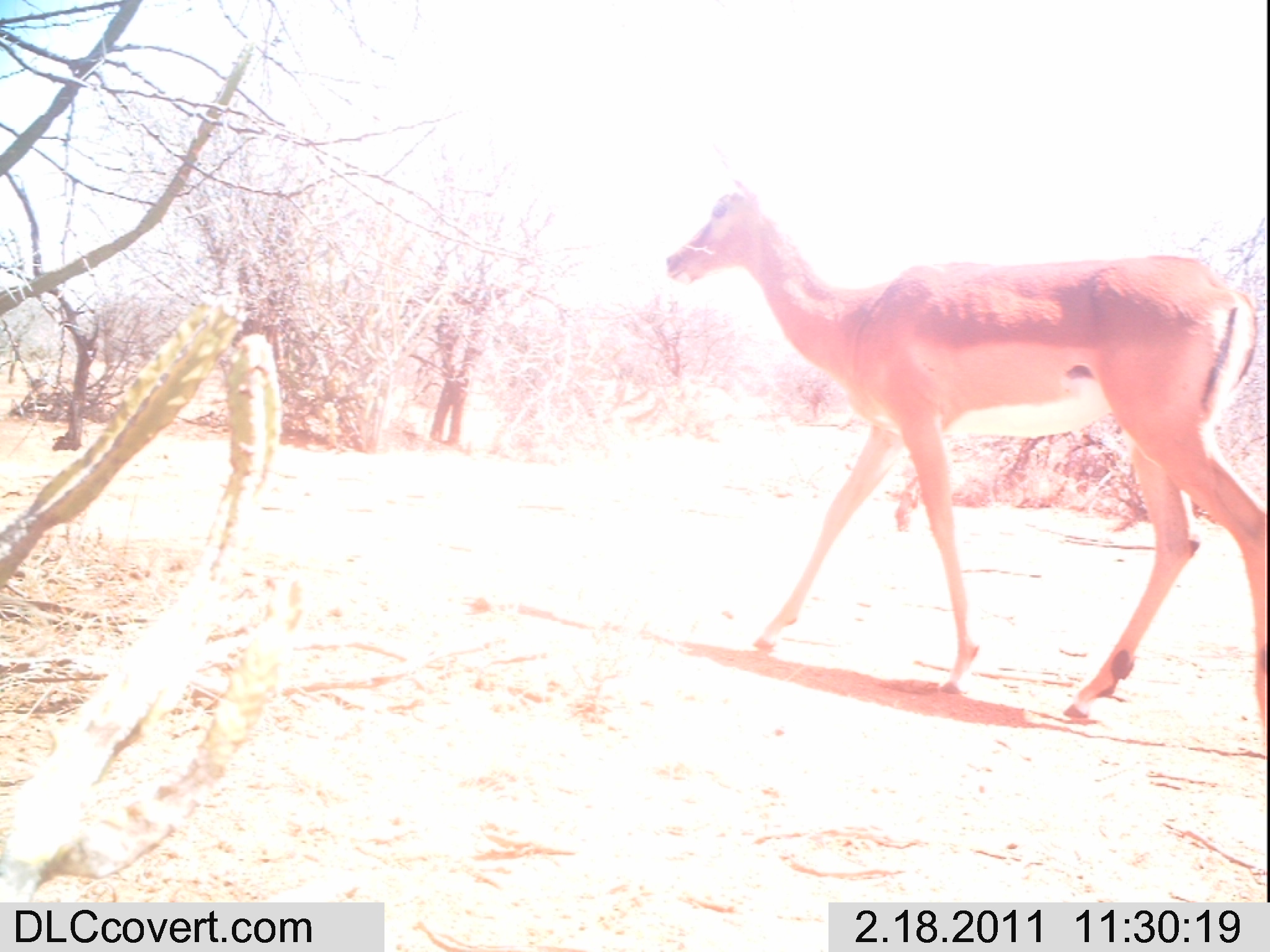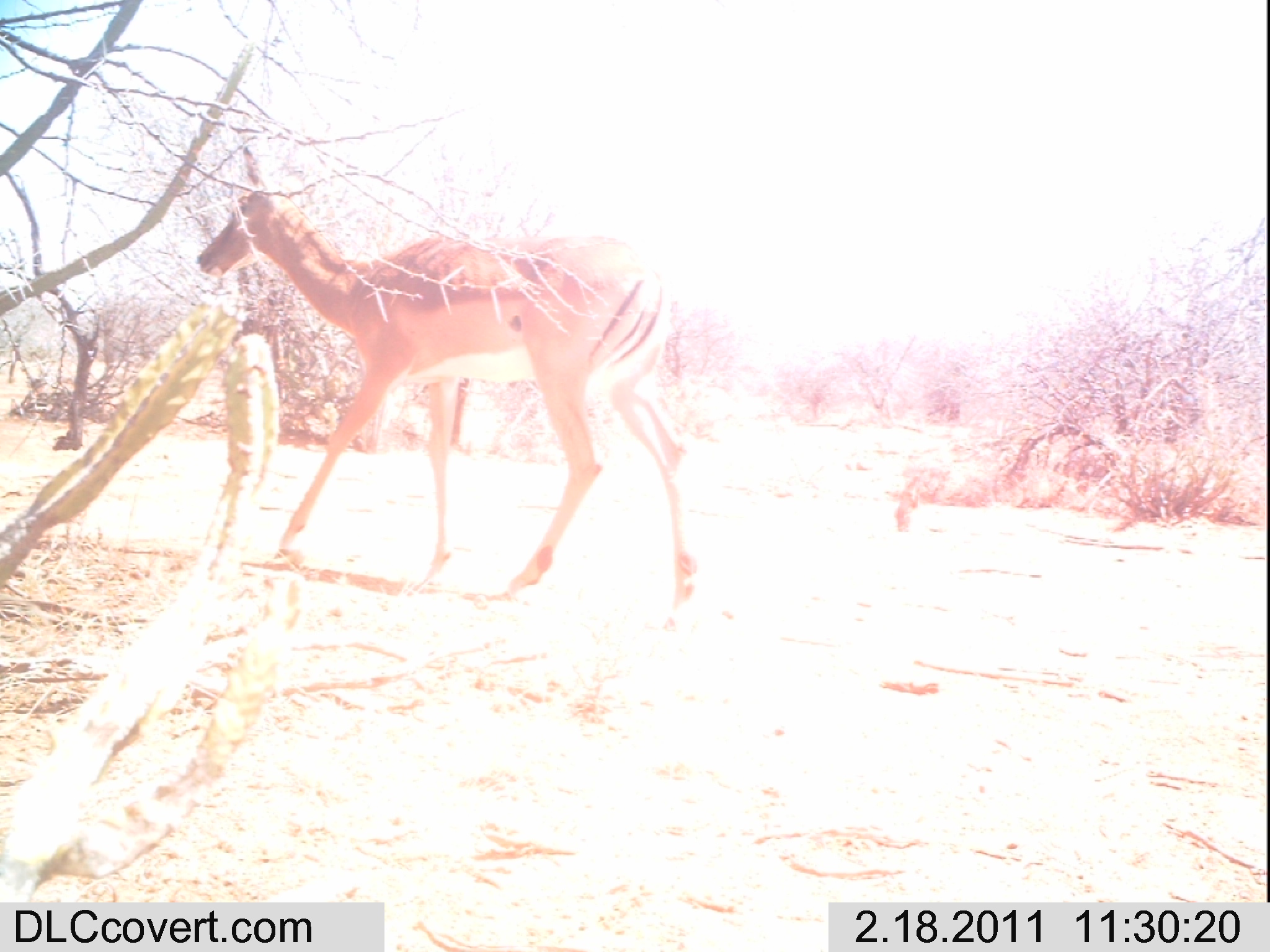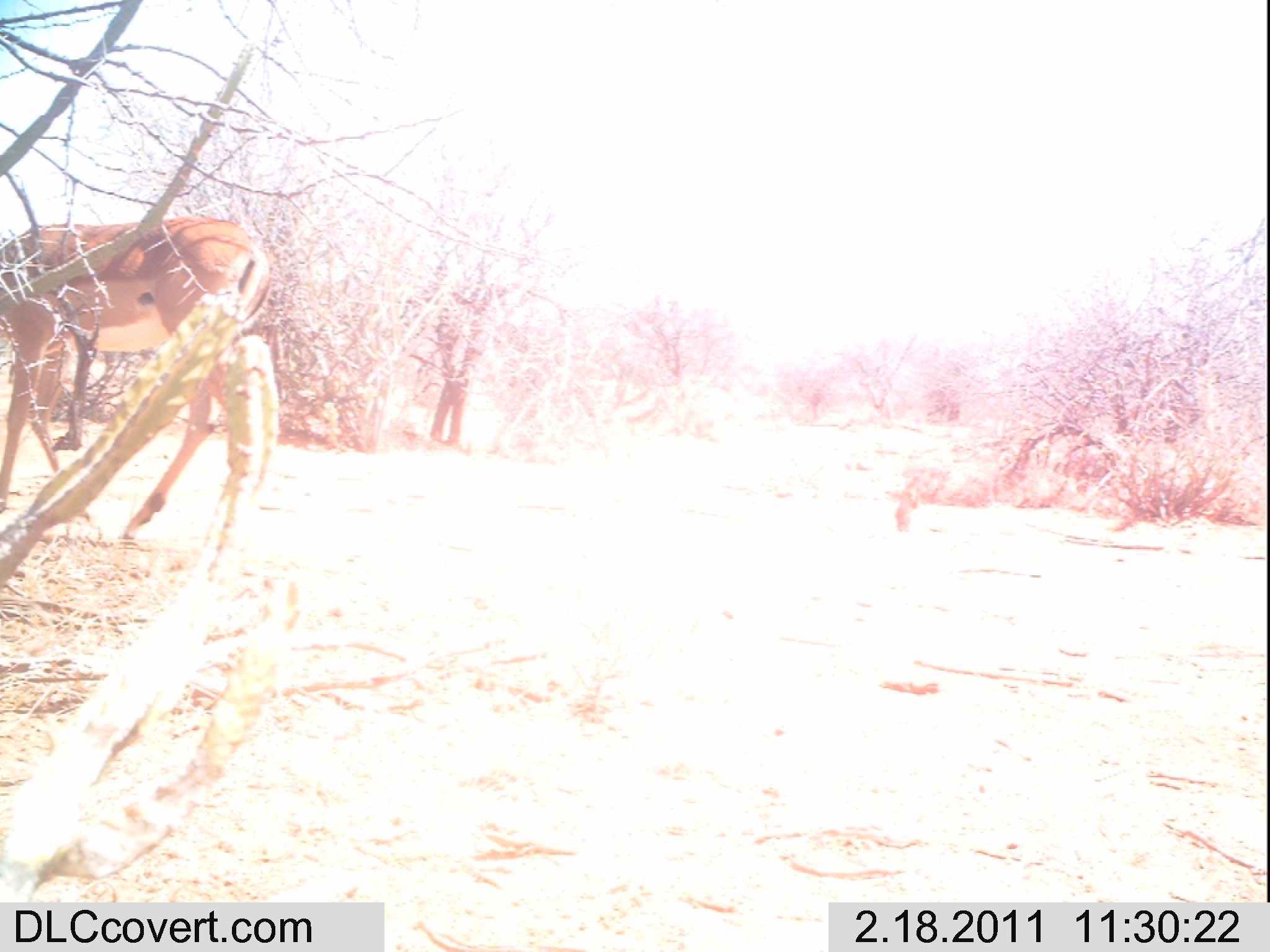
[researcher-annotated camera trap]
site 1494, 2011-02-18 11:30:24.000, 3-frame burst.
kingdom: Animalia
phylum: Chordata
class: Mammalia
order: Artiodactyla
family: Bovidae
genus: Aepyceros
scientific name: Aepyceros melampus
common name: impala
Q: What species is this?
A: Aepyceros melampus (impala).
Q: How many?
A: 1.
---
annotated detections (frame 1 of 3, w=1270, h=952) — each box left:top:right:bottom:
aepyceros melampus: 663:142:1270:736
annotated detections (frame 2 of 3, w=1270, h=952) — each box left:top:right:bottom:
aepyceros melampus: 193:143:697:631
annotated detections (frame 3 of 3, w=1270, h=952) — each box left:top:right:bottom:
aepyceros melampus: 1:213:273:549